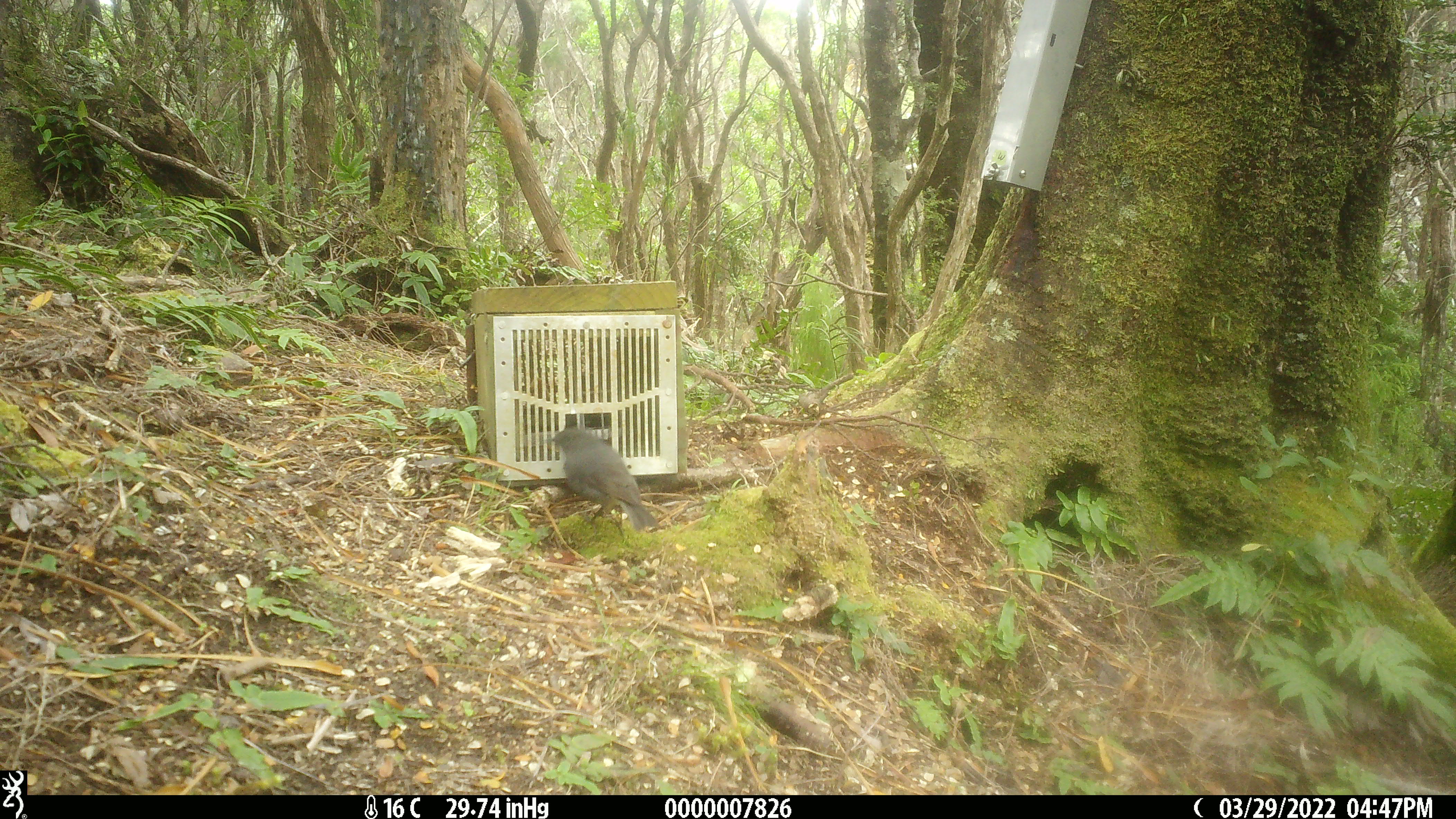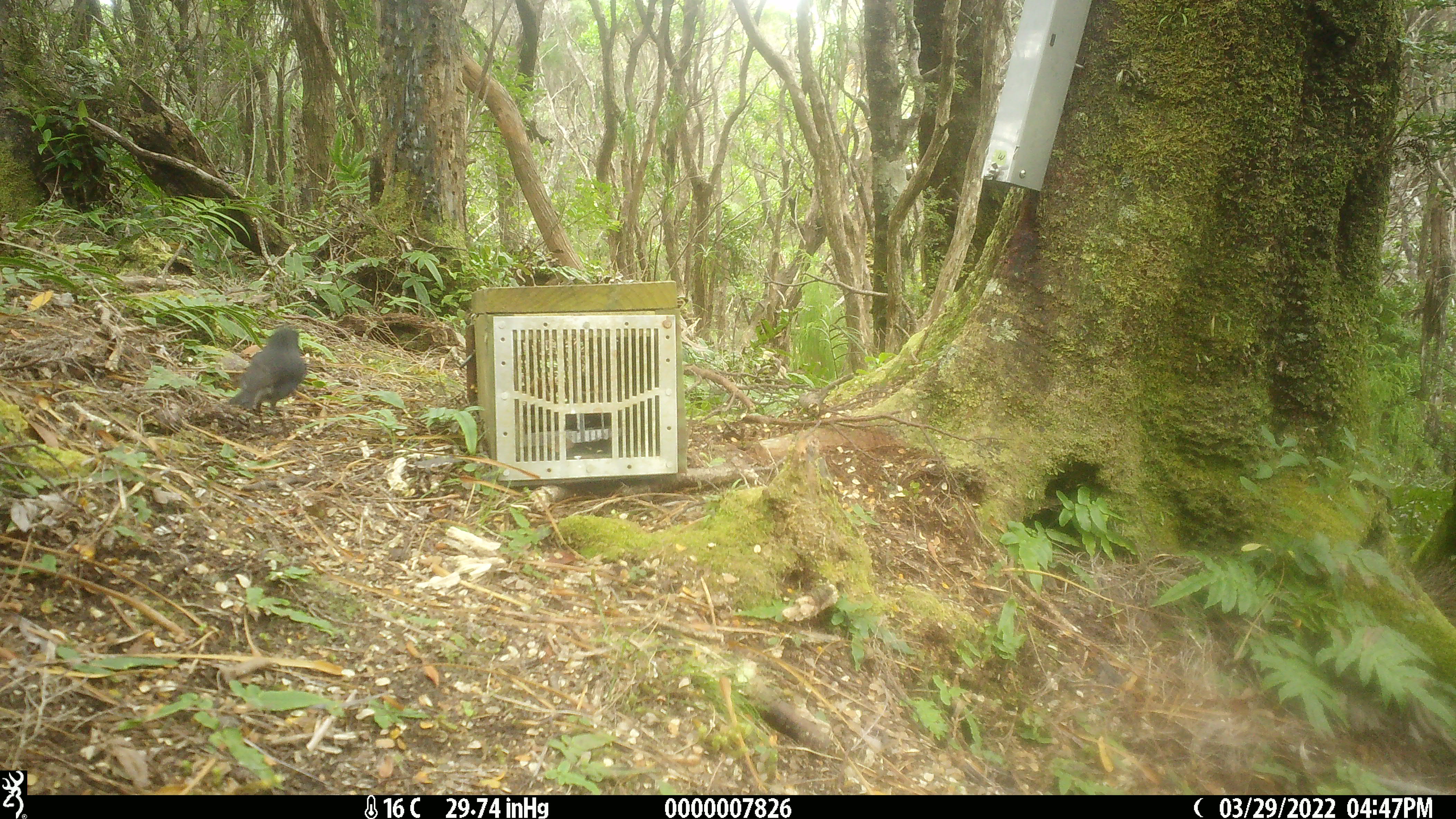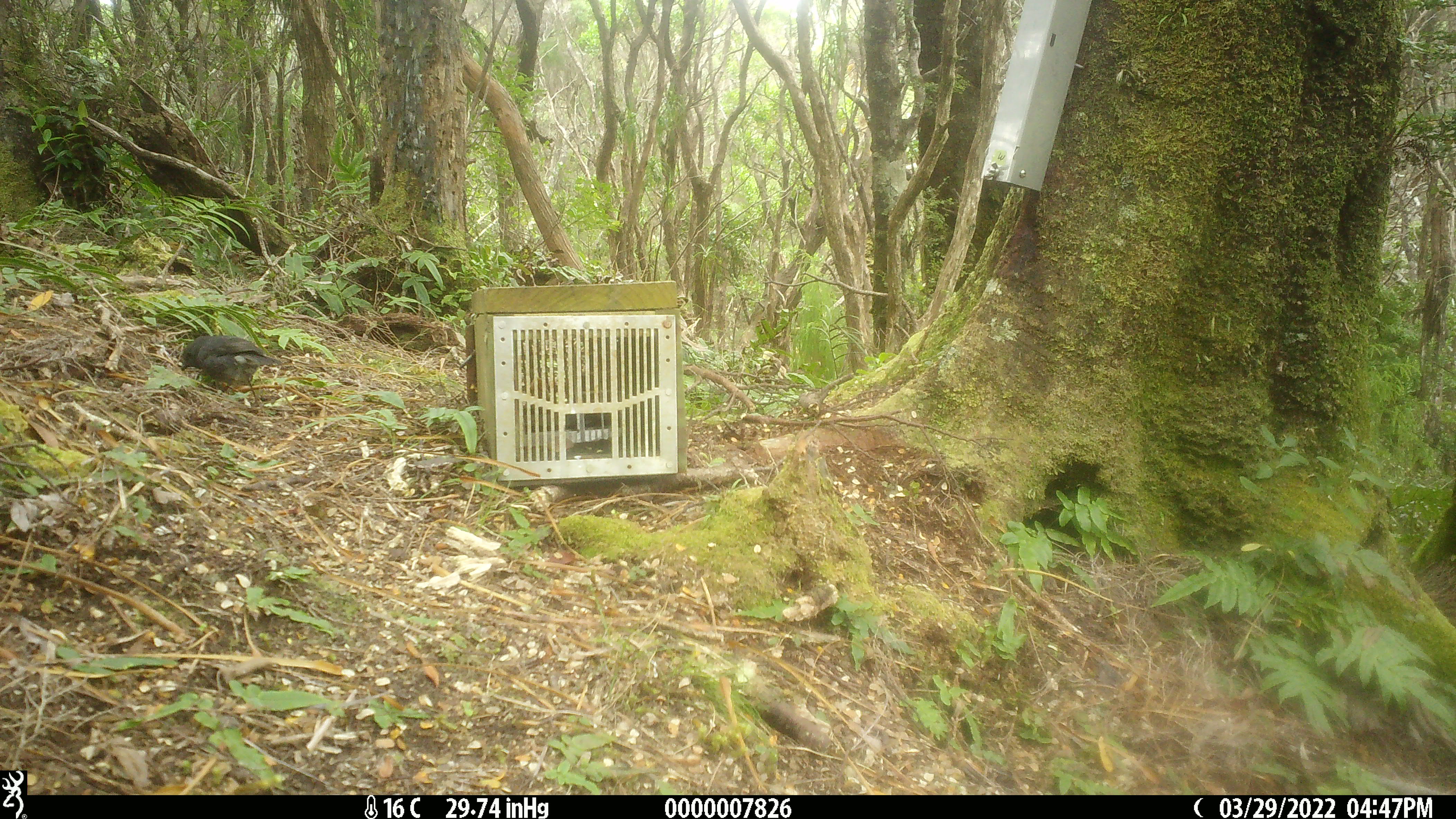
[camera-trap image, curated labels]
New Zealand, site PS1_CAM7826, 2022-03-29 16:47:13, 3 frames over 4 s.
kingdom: Animalia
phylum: Chordata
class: Aves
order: Passeriformes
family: Petroicidae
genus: Petroica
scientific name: Petroica australis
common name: new zealand robin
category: robin